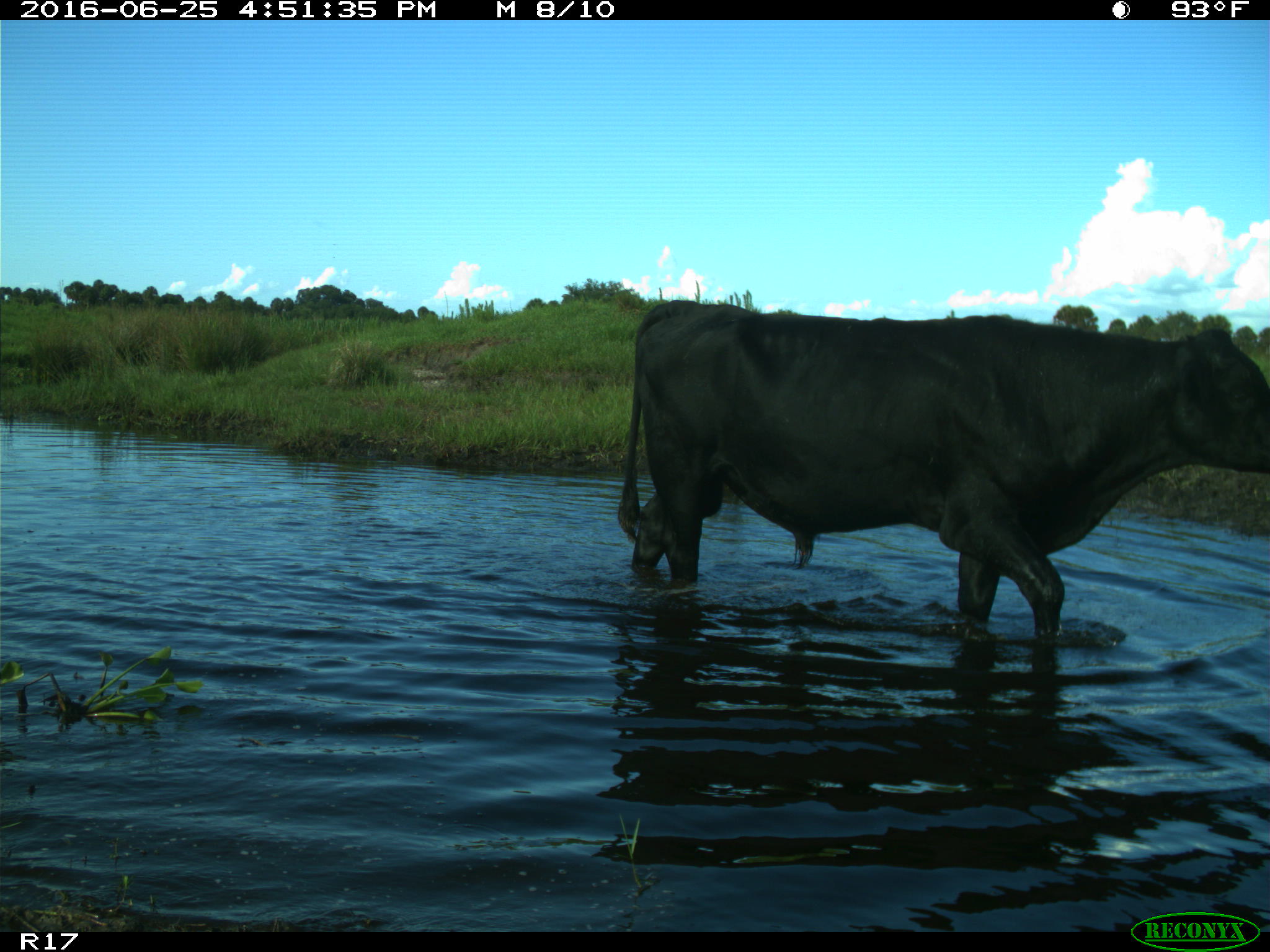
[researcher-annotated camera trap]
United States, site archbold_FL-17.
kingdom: Animalia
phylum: Chordata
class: Mammalia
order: Artiodactyla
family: Bovidae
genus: Bos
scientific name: Bos taurus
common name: domestic cow